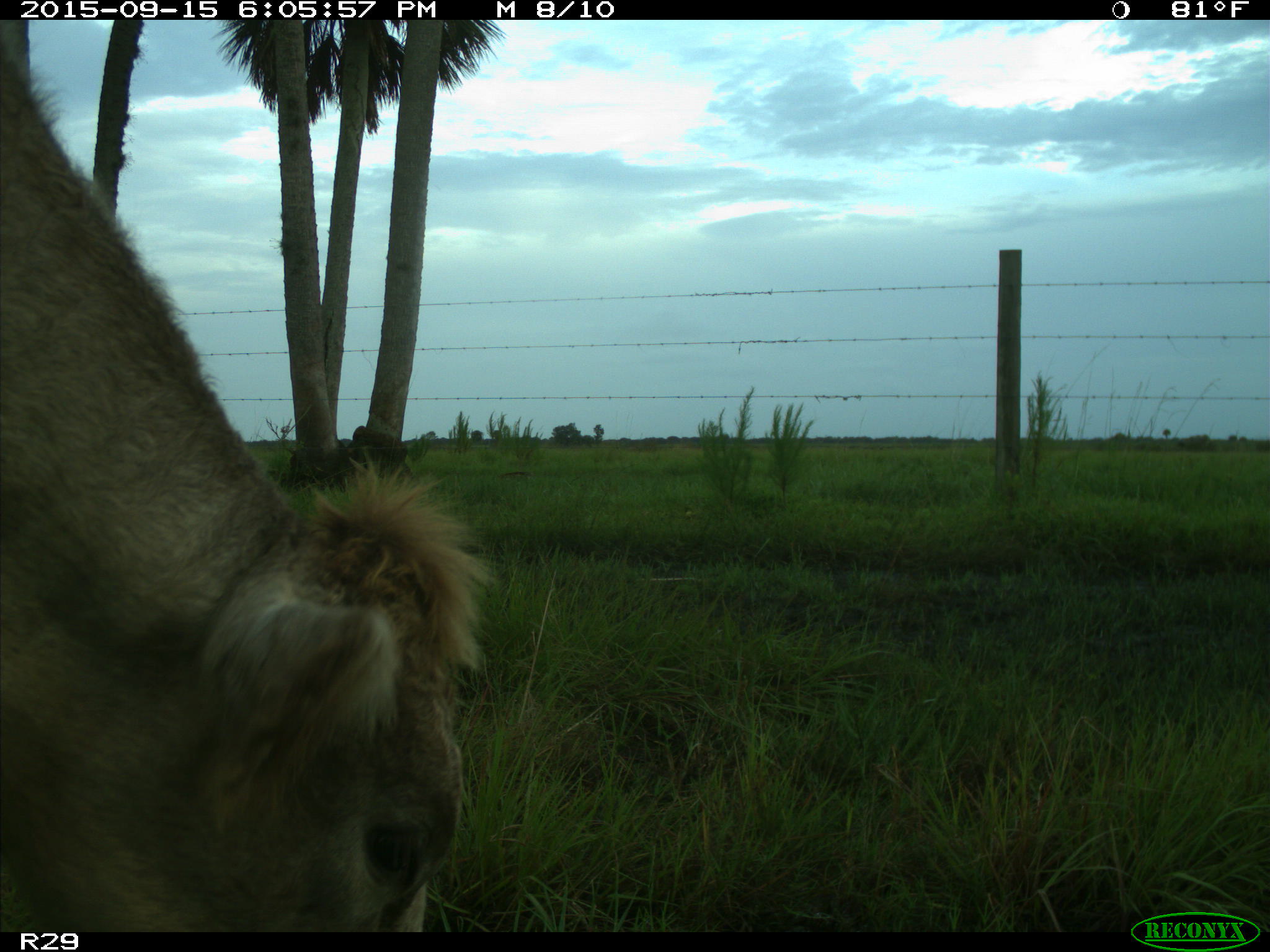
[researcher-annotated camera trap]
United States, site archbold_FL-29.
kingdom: Animalia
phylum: Chordata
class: Mammalia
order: Artiodactyla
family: Bovidae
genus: Bos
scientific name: Bos taurus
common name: domestic cow